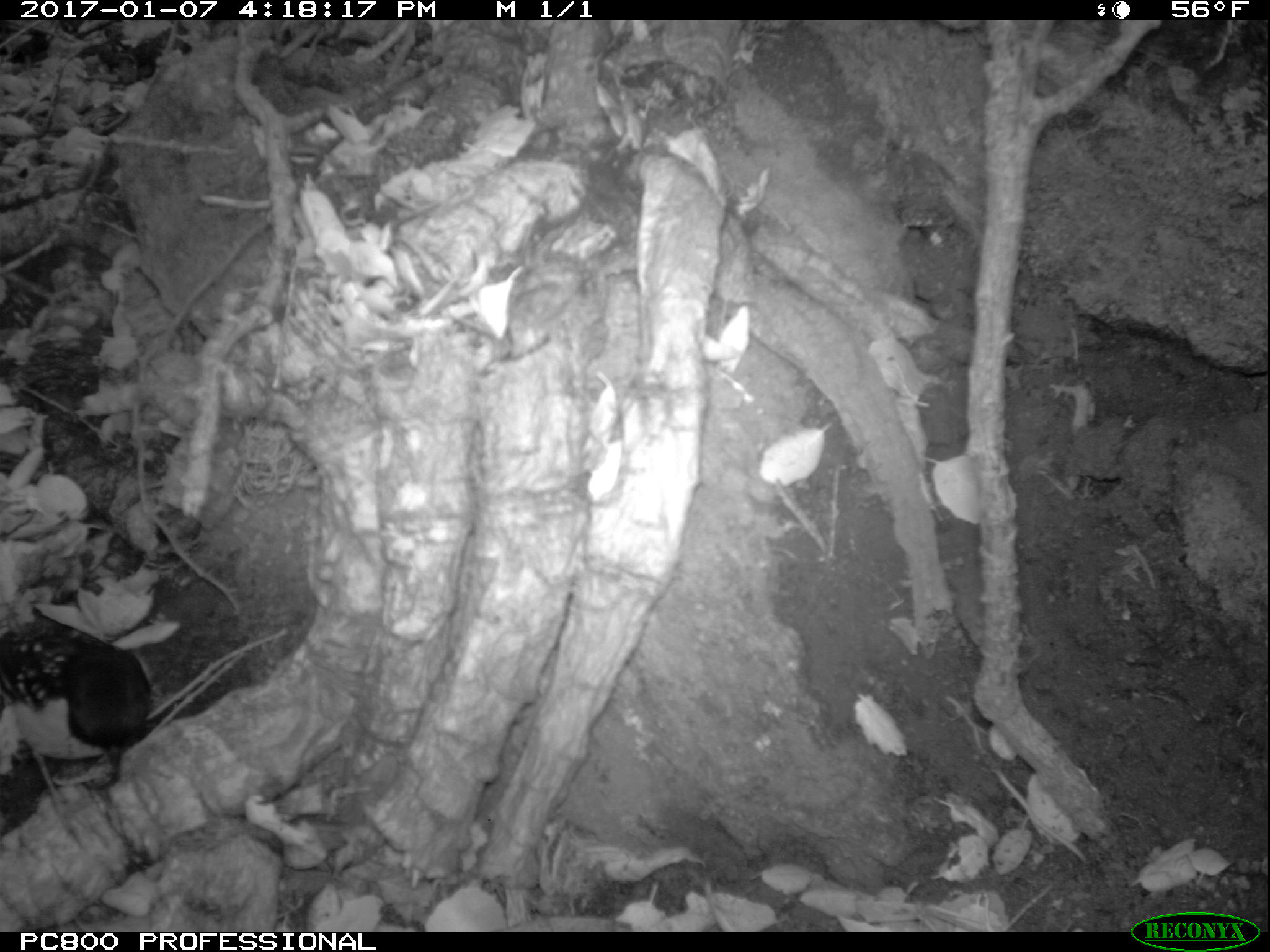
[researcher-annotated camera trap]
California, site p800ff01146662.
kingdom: Animalia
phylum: Chordata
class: Aves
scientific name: Aves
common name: bird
Bird (Aves).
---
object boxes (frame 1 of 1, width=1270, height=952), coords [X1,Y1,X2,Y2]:
bird: [0,605,151,785]